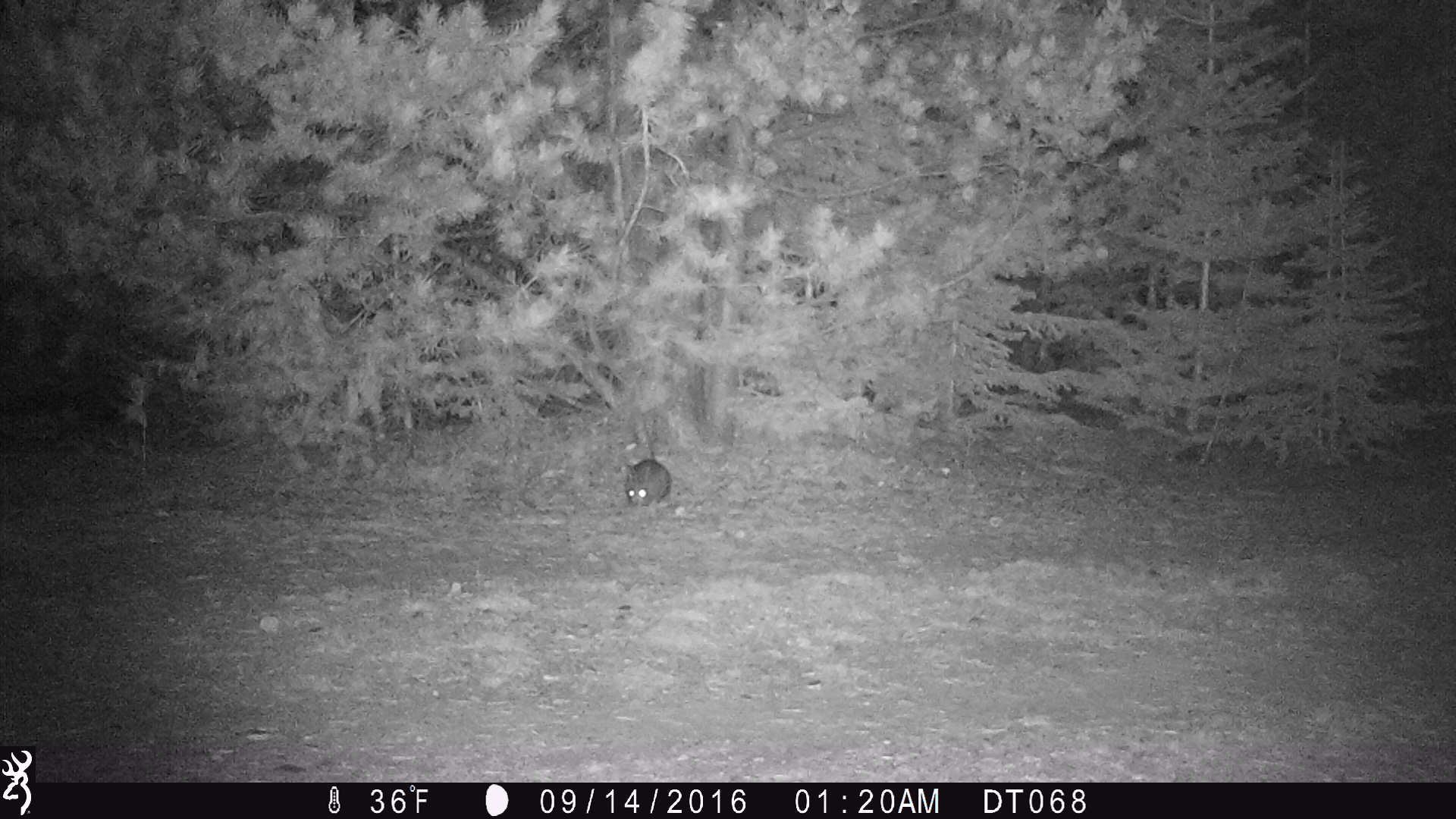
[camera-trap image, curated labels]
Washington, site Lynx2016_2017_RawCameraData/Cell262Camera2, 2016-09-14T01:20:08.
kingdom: Animalia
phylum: Chordata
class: Mammalia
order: Lagomorpha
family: Leporidae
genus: Lepus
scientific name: Lepus americanus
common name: snowshoe hare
Lepus americanus (snowshoe hare). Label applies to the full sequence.